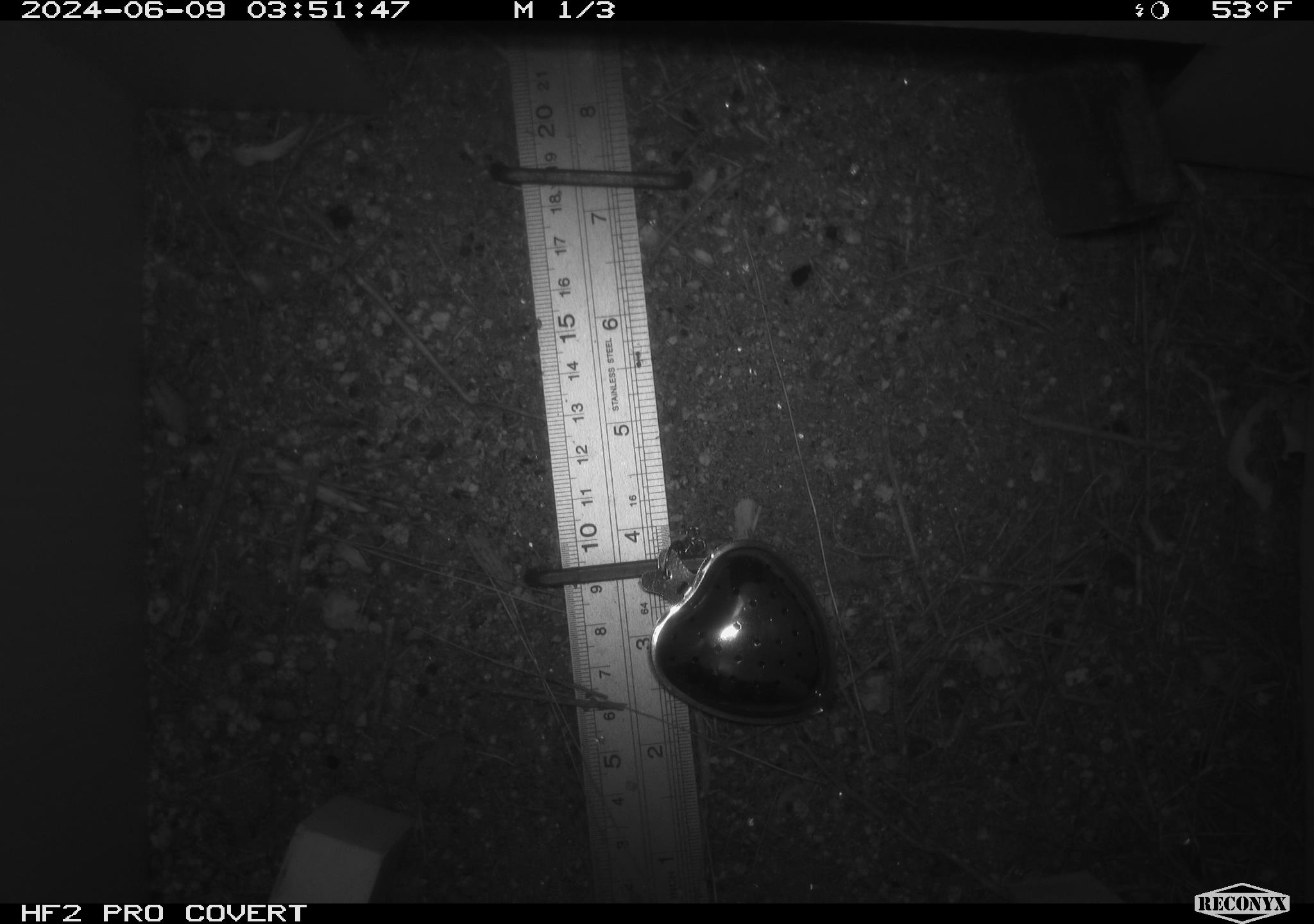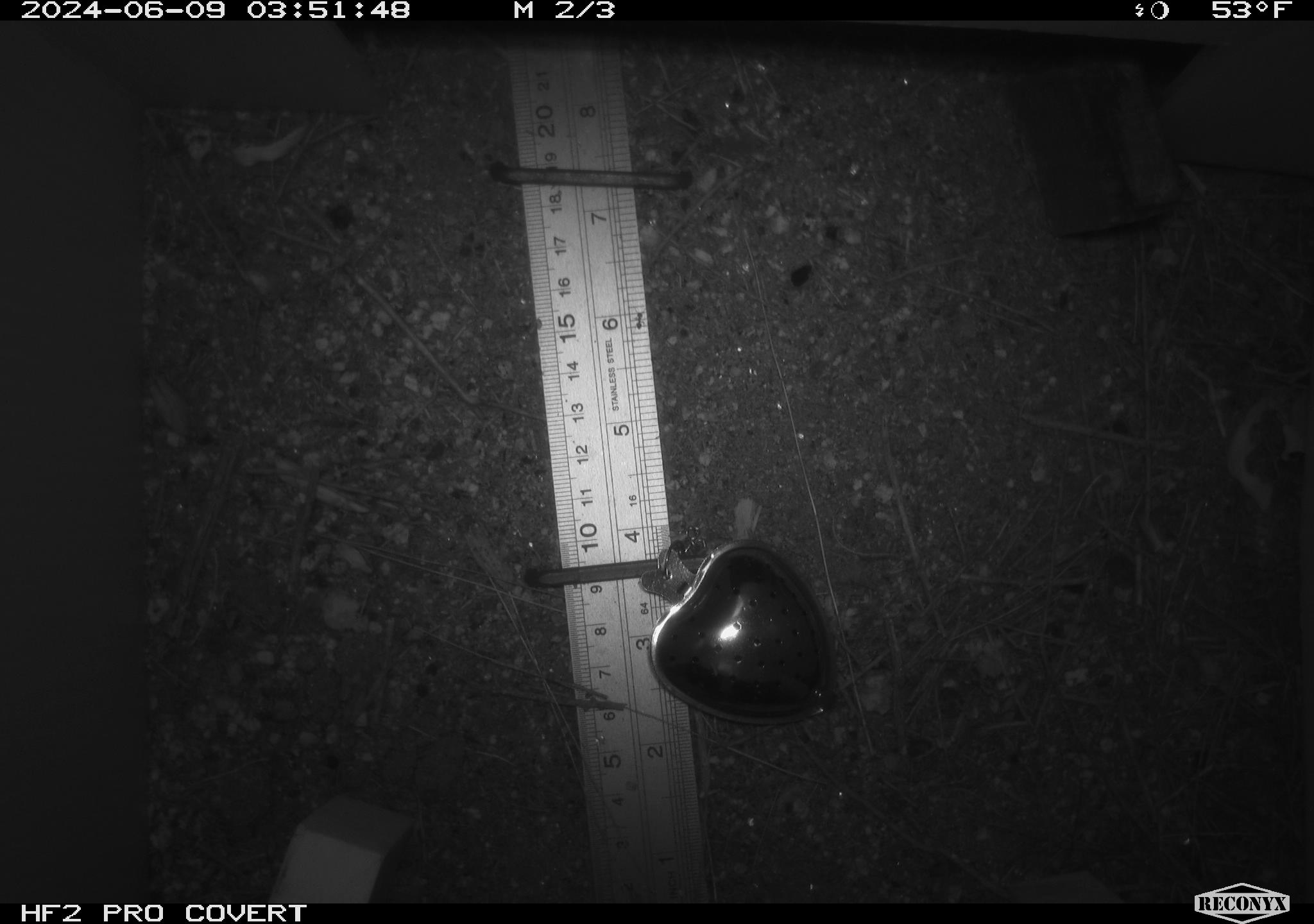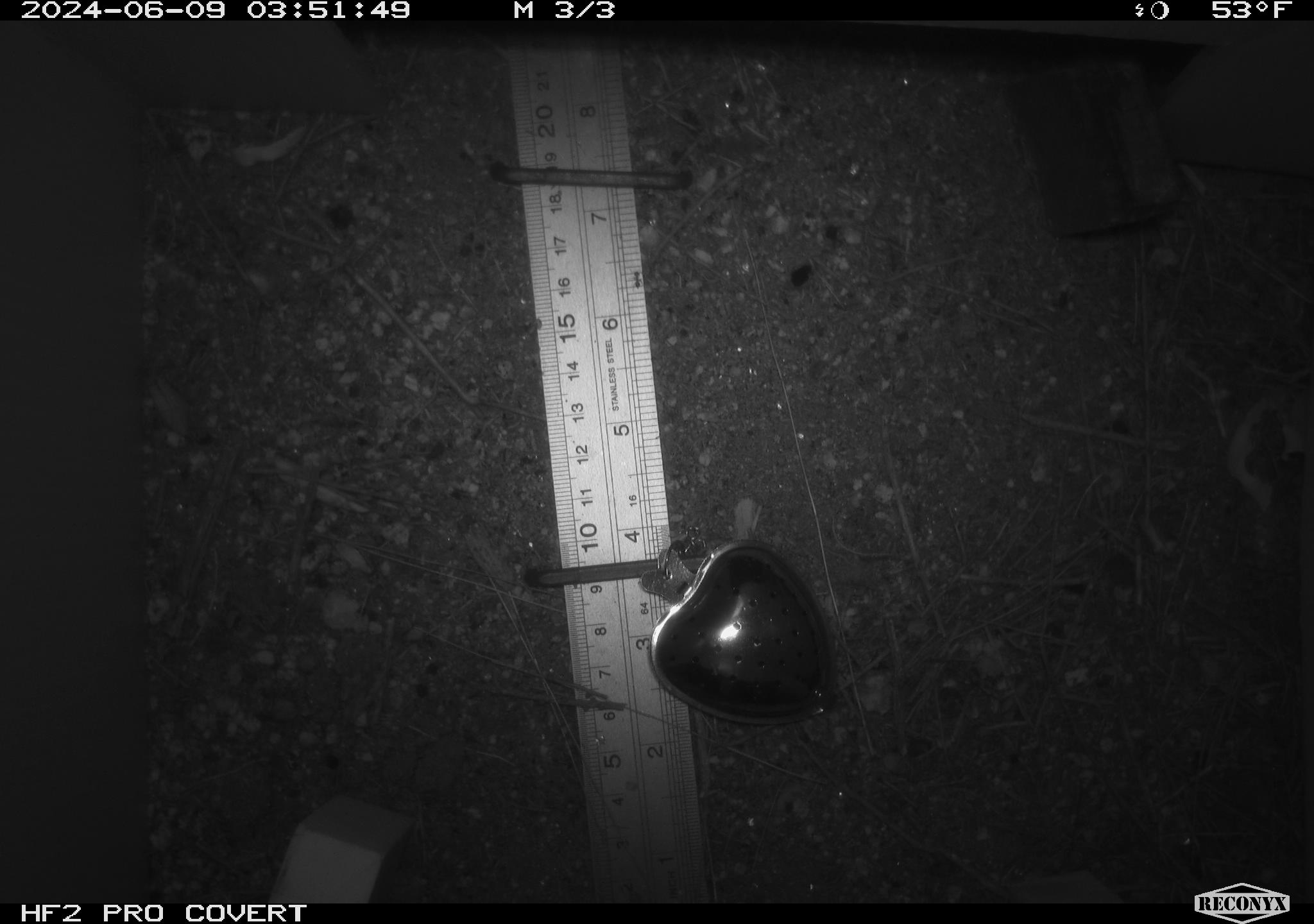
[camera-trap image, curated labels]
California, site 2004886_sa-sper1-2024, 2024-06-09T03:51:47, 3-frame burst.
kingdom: Animalia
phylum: Arthropoda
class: Insecta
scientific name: Insecta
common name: insect